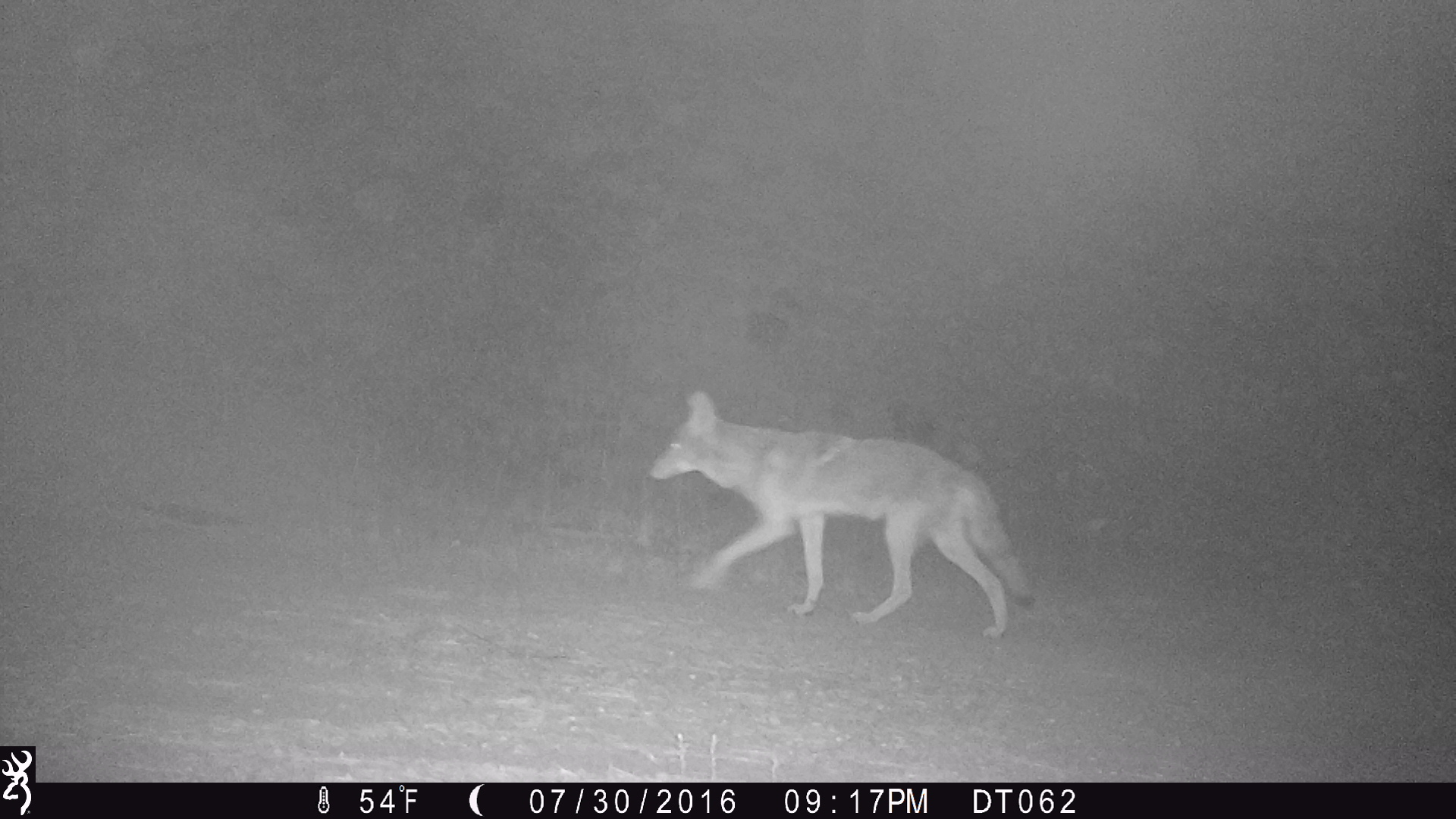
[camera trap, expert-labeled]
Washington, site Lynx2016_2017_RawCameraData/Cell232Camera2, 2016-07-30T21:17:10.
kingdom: Animalia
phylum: Chordata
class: Mammalia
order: Carnivora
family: Canidae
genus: Canis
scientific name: Canis latrans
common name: coyote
Canis latrans (coyote). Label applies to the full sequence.